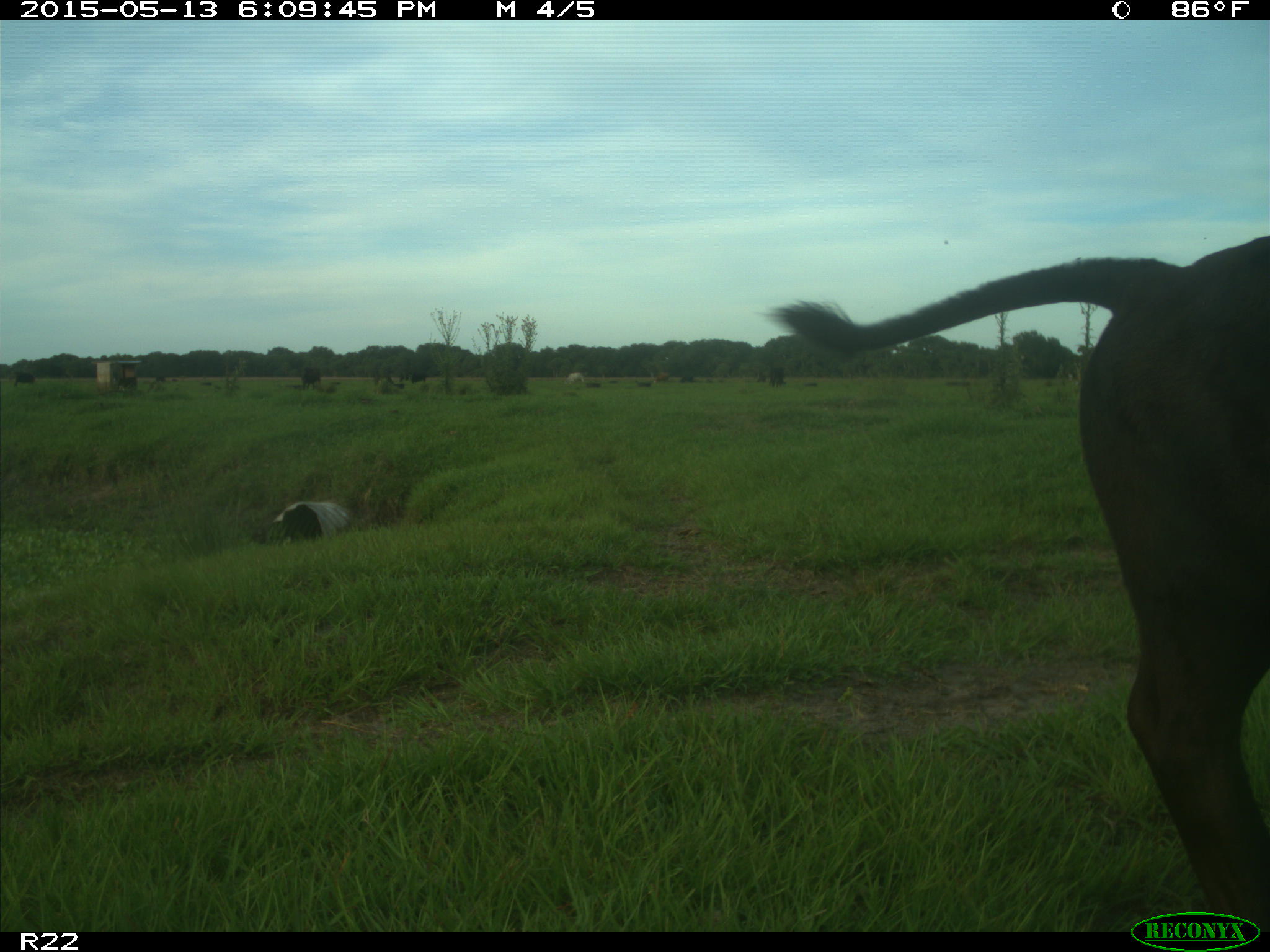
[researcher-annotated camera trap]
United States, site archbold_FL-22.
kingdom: Animalia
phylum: Chordata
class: Mammalia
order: Artiodactyla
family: Bovidae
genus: Bos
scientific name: Bos taurus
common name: domestic cow